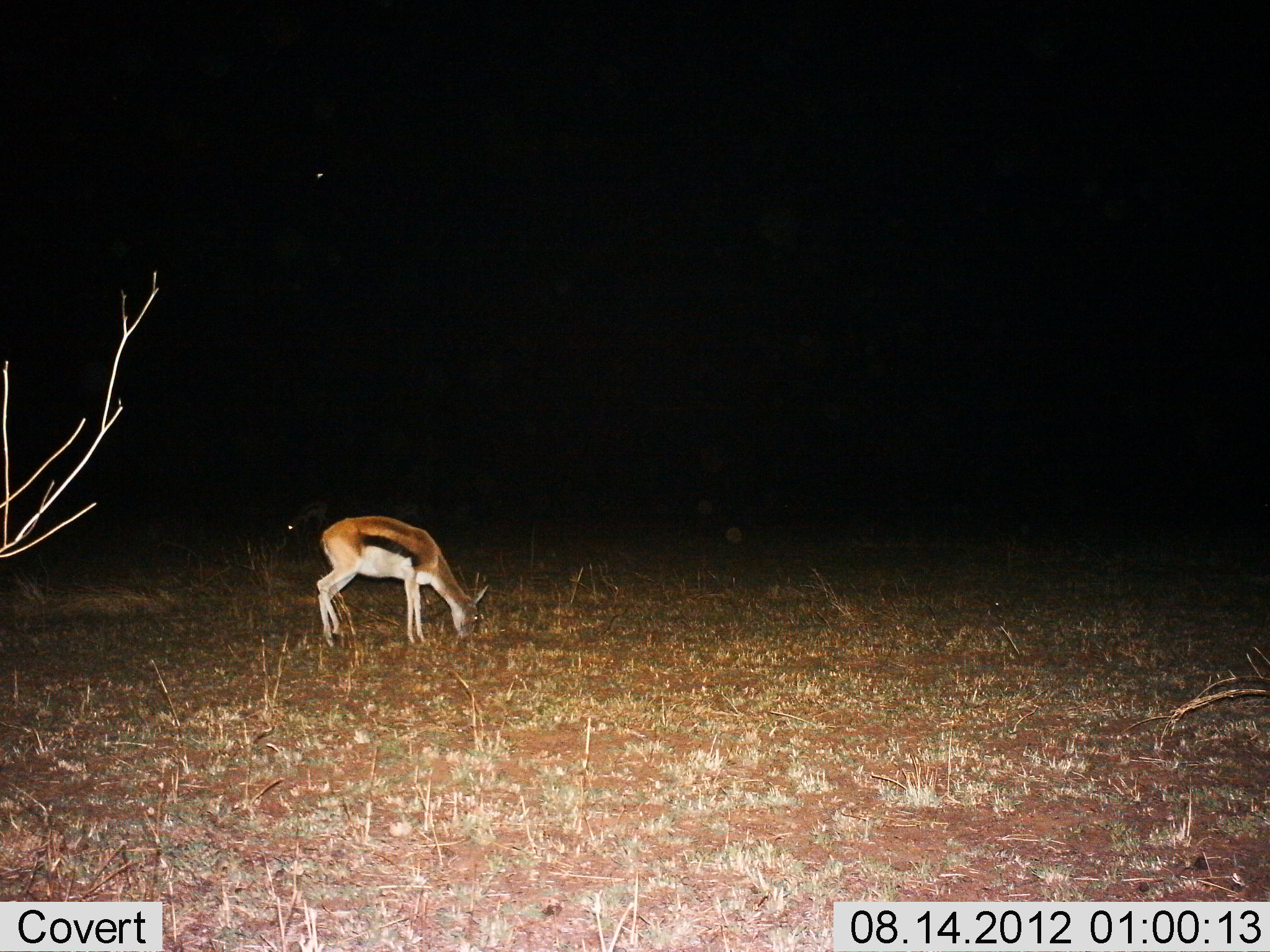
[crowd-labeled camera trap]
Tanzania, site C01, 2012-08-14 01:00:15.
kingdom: Animalia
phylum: Chordata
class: Mammalia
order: Artiodactyla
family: Bovidae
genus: Eudorcas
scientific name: Eudorcas thomsonii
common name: thomson's gazelle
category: gazellethomsons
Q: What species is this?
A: Gazellethomsons (thomson's gazelle) (Eudorcas thomsonii).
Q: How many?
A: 1.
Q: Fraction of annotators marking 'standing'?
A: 20%.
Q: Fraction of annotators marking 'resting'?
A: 0%.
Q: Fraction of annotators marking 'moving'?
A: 0%.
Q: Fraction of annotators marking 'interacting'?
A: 0%.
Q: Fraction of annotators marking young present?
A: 0%.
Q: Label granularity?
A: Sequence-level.